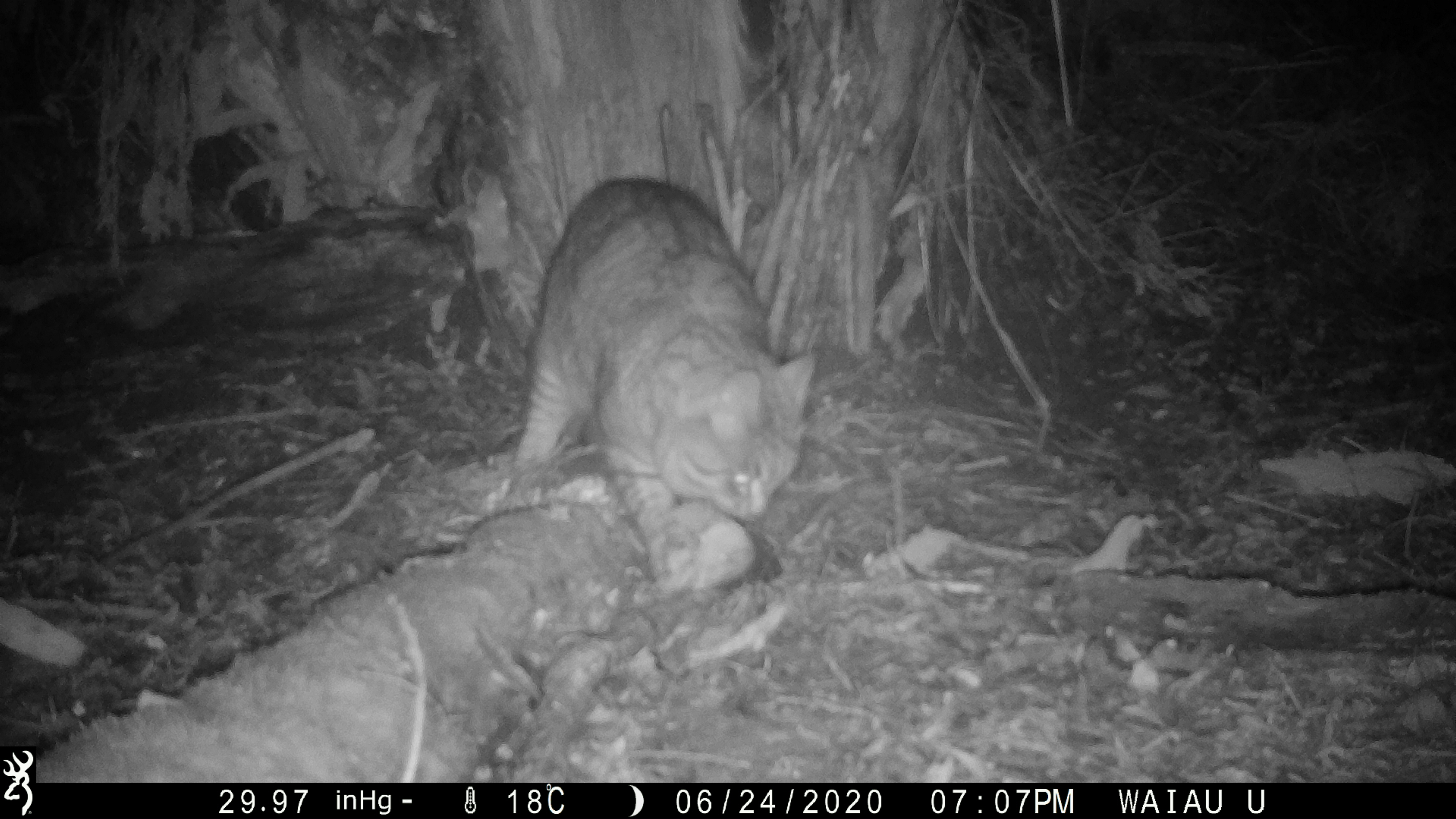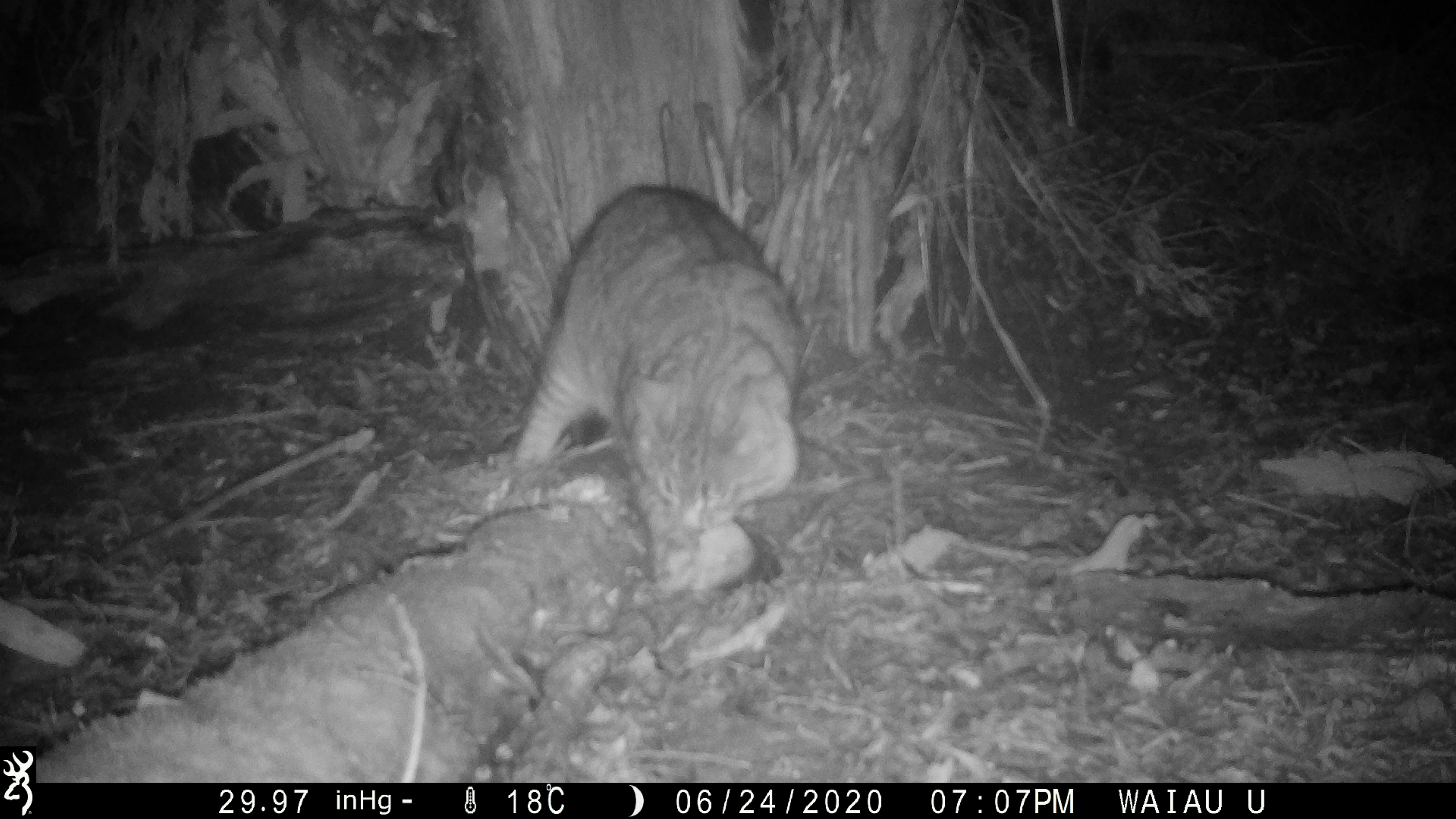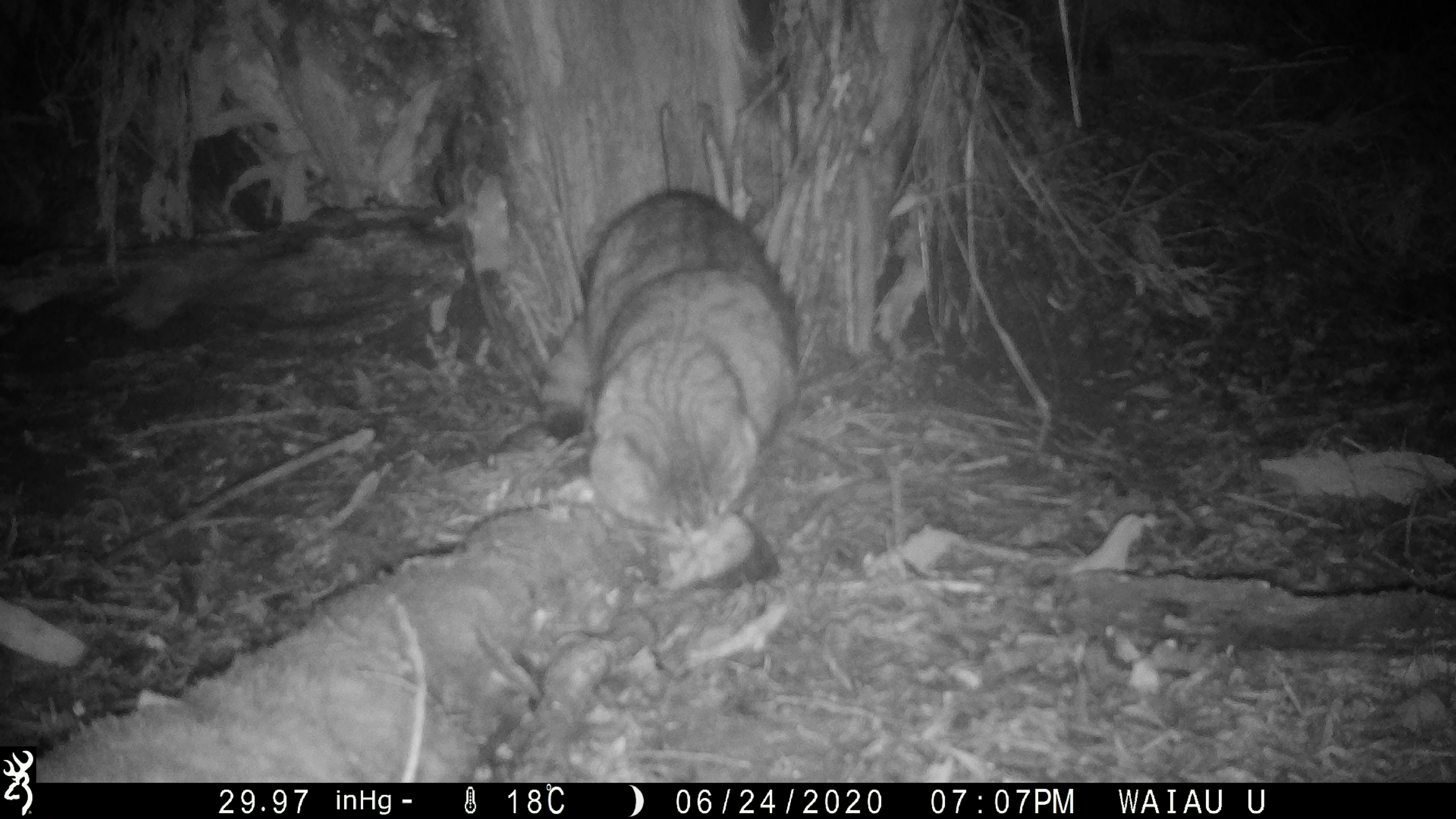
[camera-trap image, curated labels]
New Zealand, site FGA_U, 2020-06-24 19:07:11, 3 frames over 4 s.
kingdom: Animalia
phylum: Chordata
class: Mammalia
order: Carnivora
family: Felidae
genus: Felis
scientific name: Felis catus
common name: domestic cat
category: cat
Cat (domestic cat) (Felis catus).